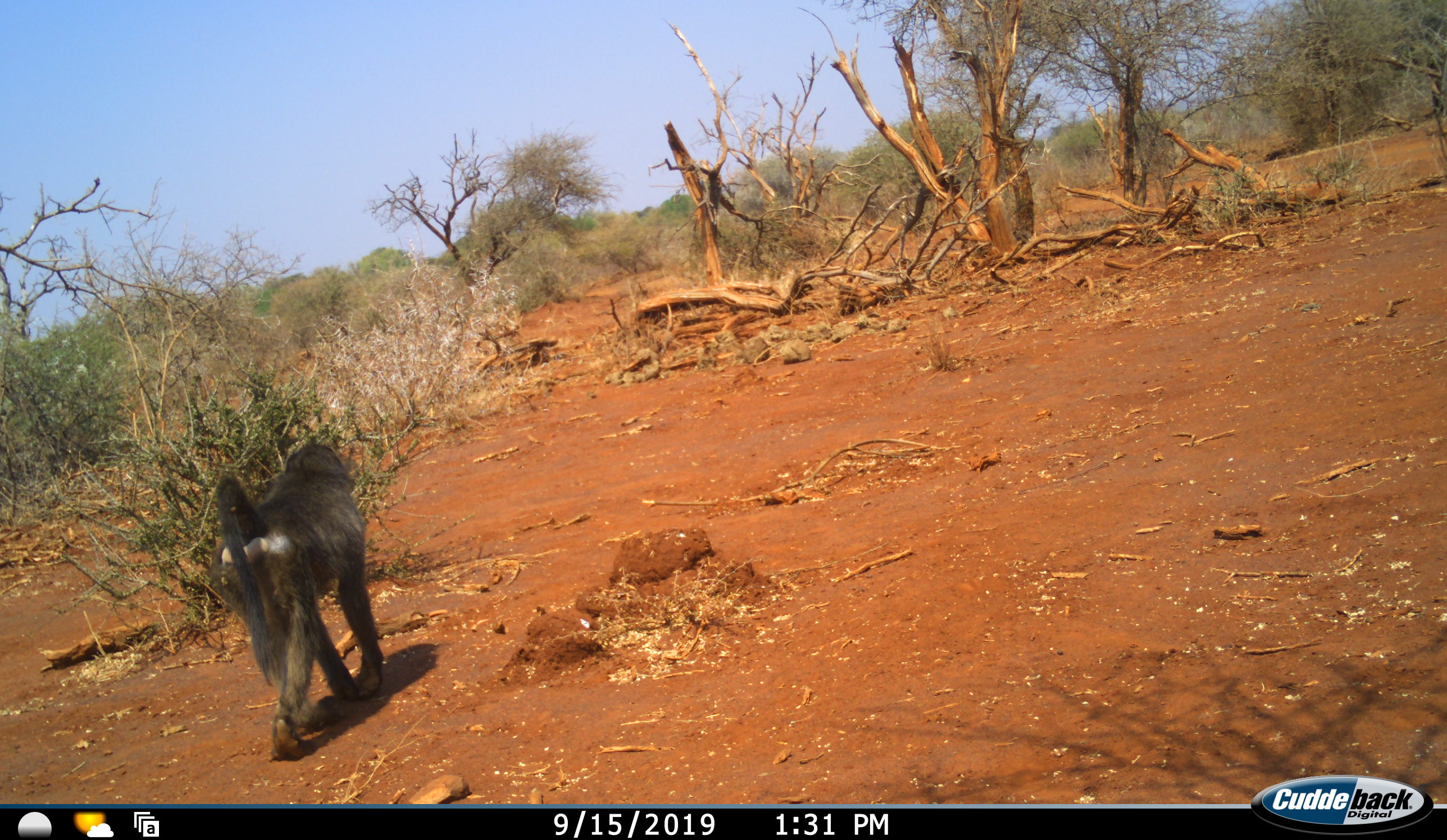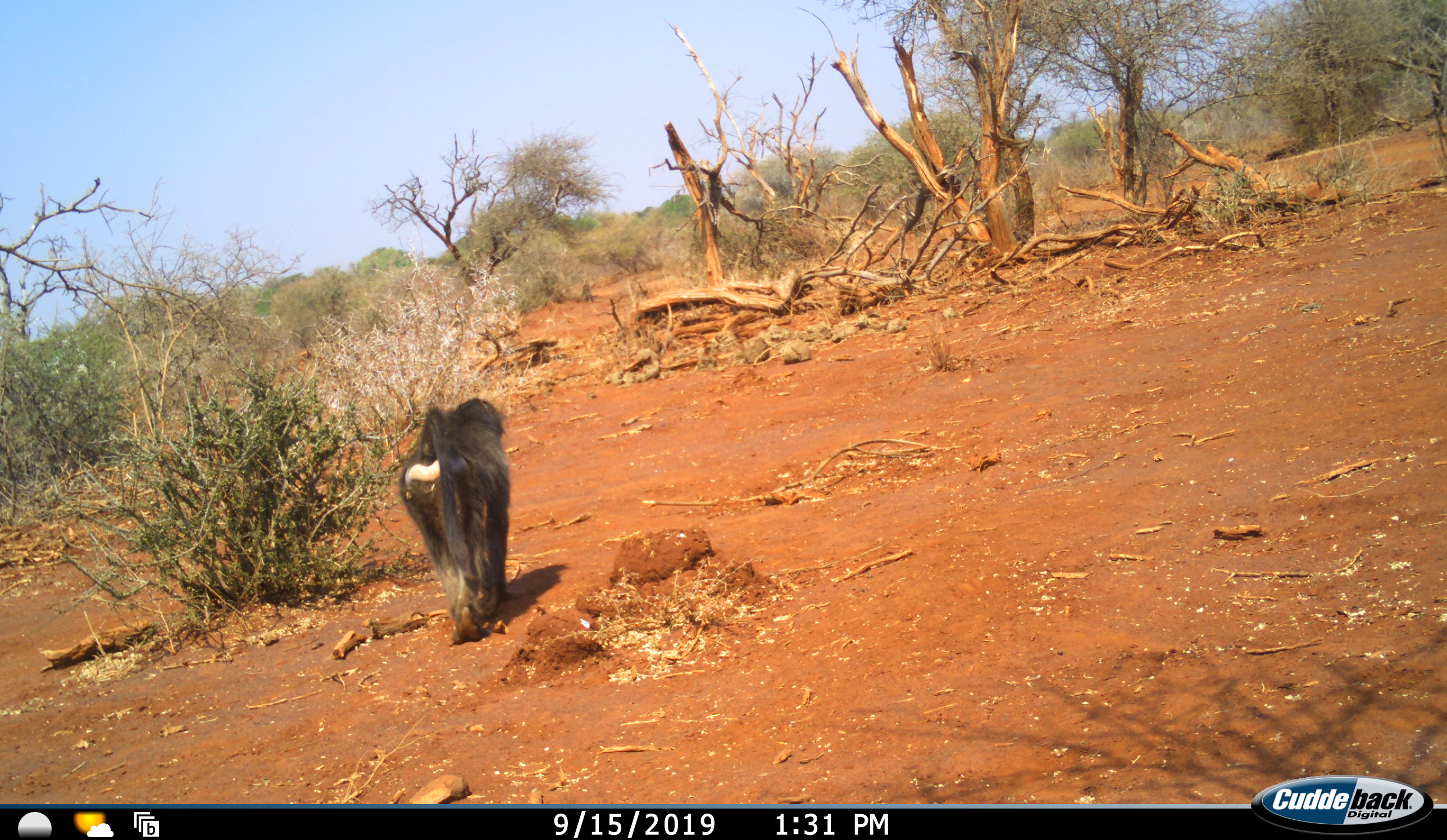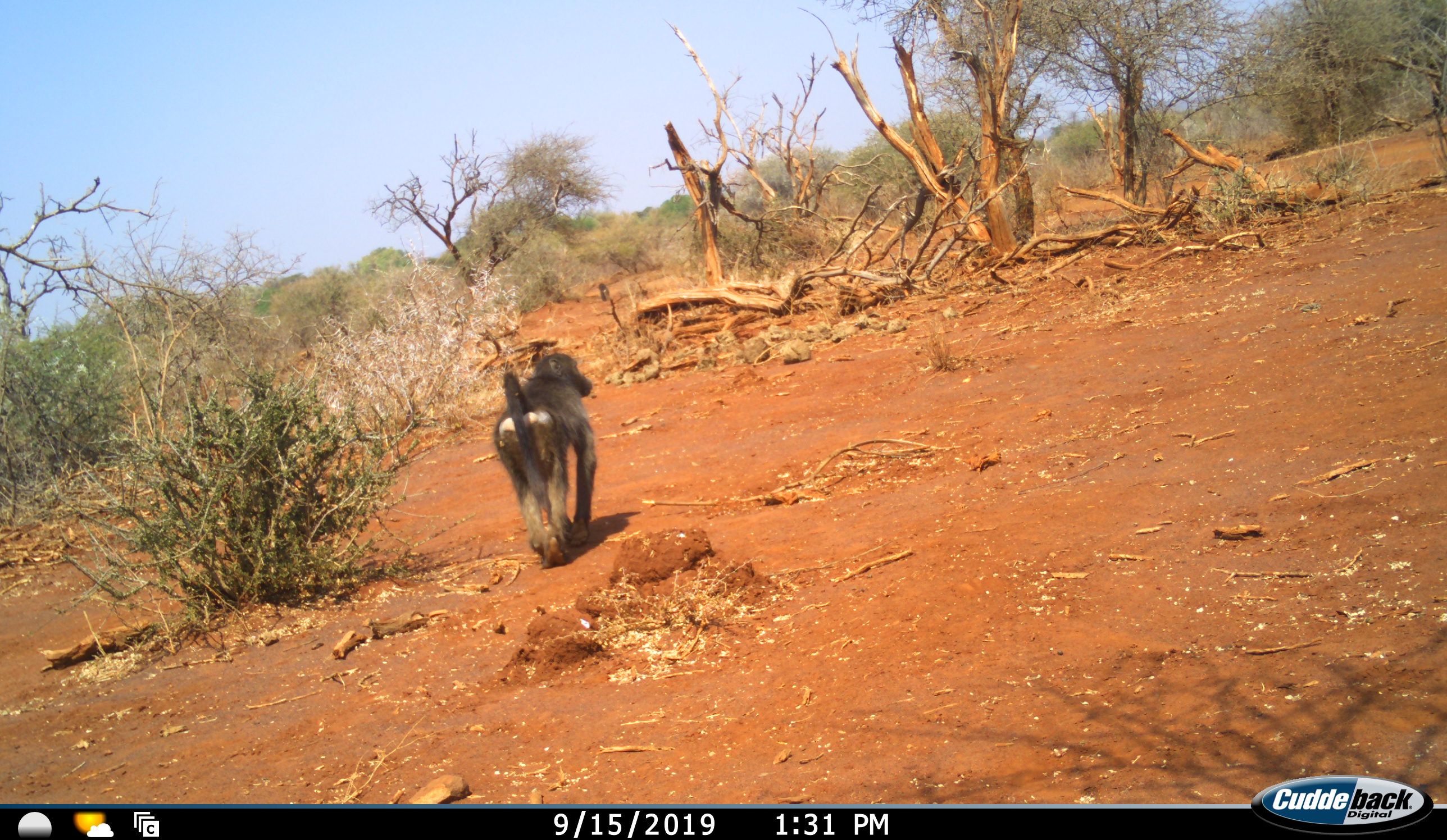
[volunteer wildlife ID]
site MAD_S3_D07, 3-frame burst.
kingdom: Animalia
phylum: Chordata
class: Mammalia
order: Primates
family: Cercopithecidae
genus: Papio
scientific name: Papio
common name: baboon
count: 2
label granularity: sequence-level